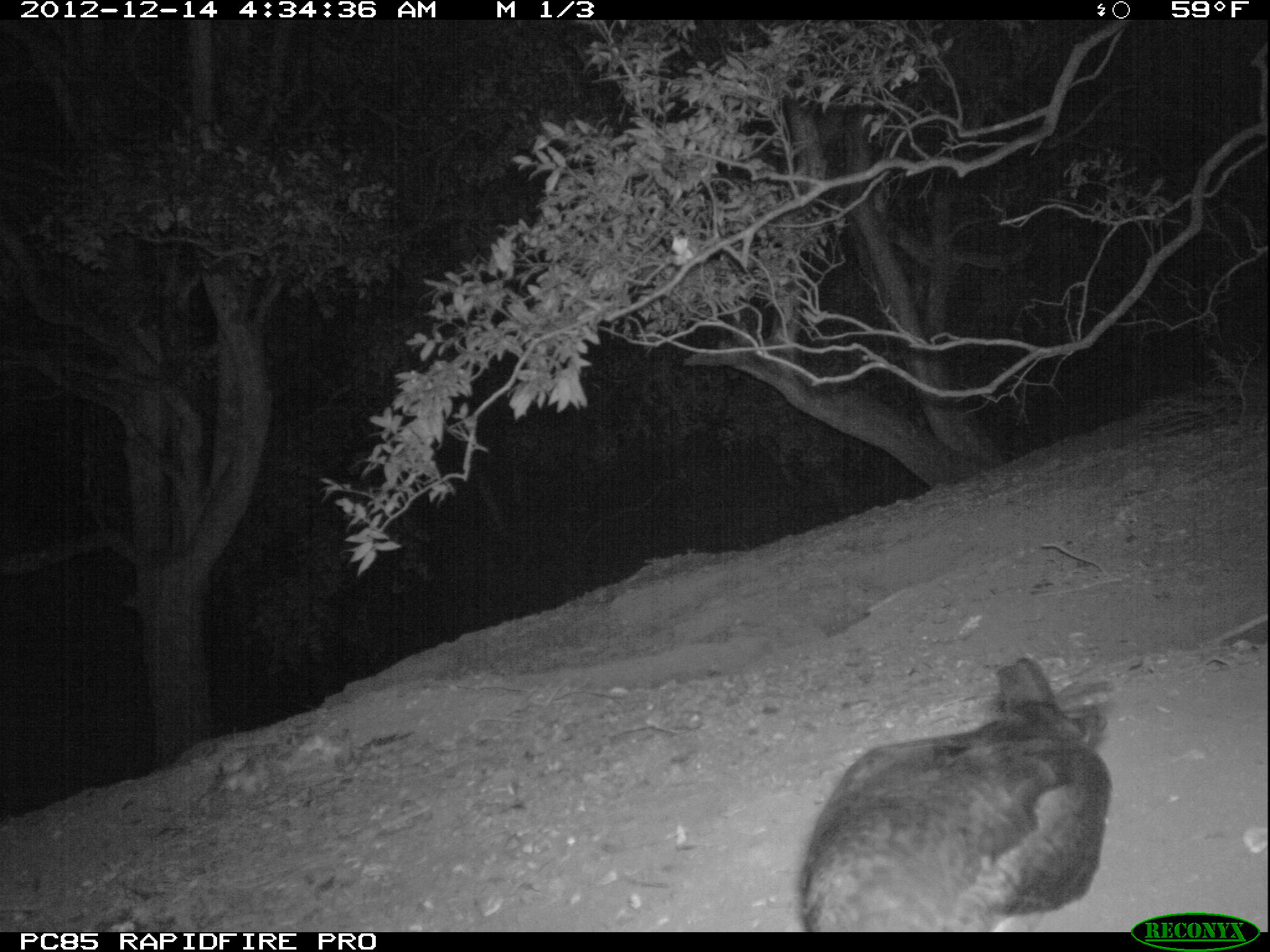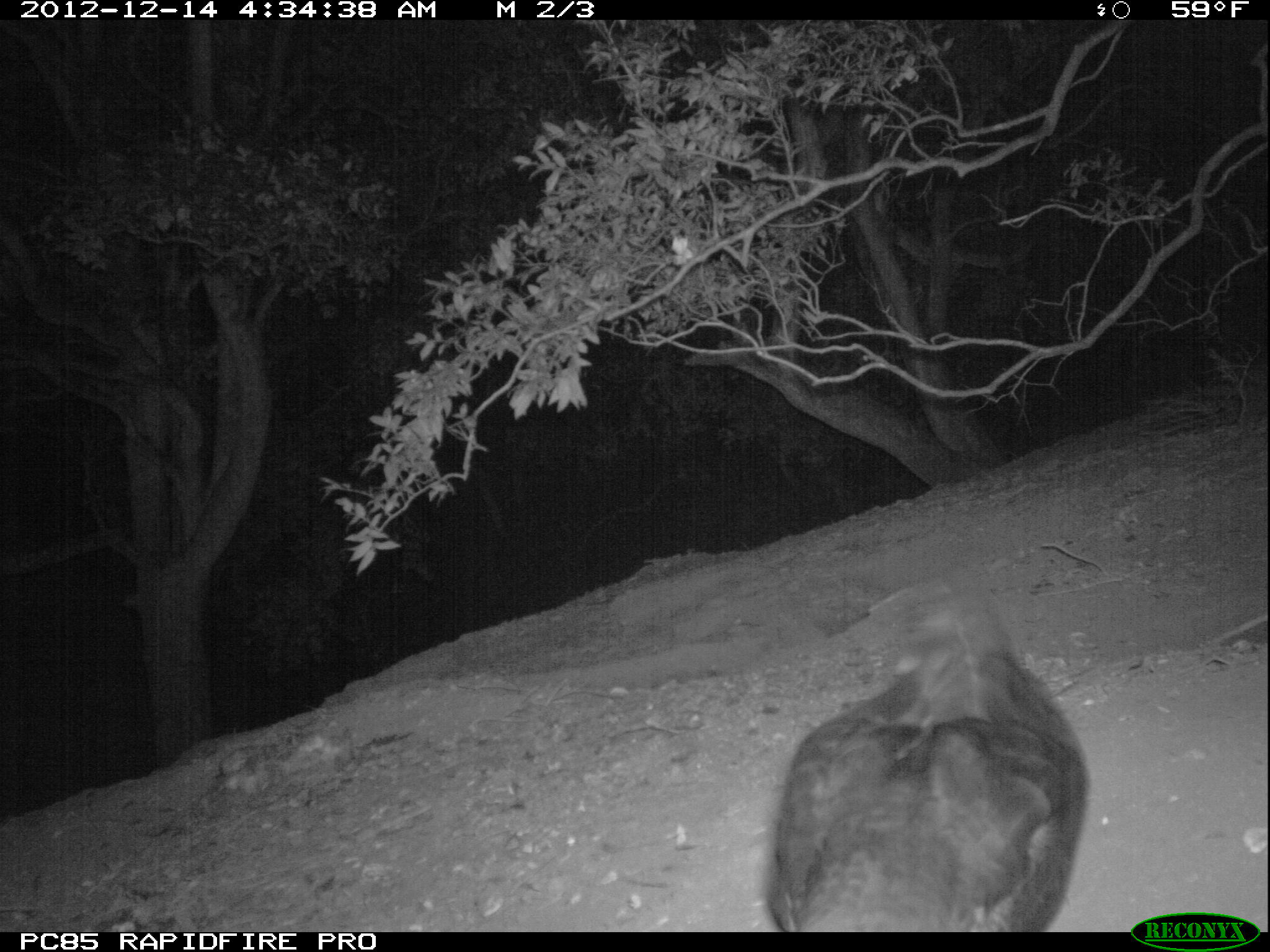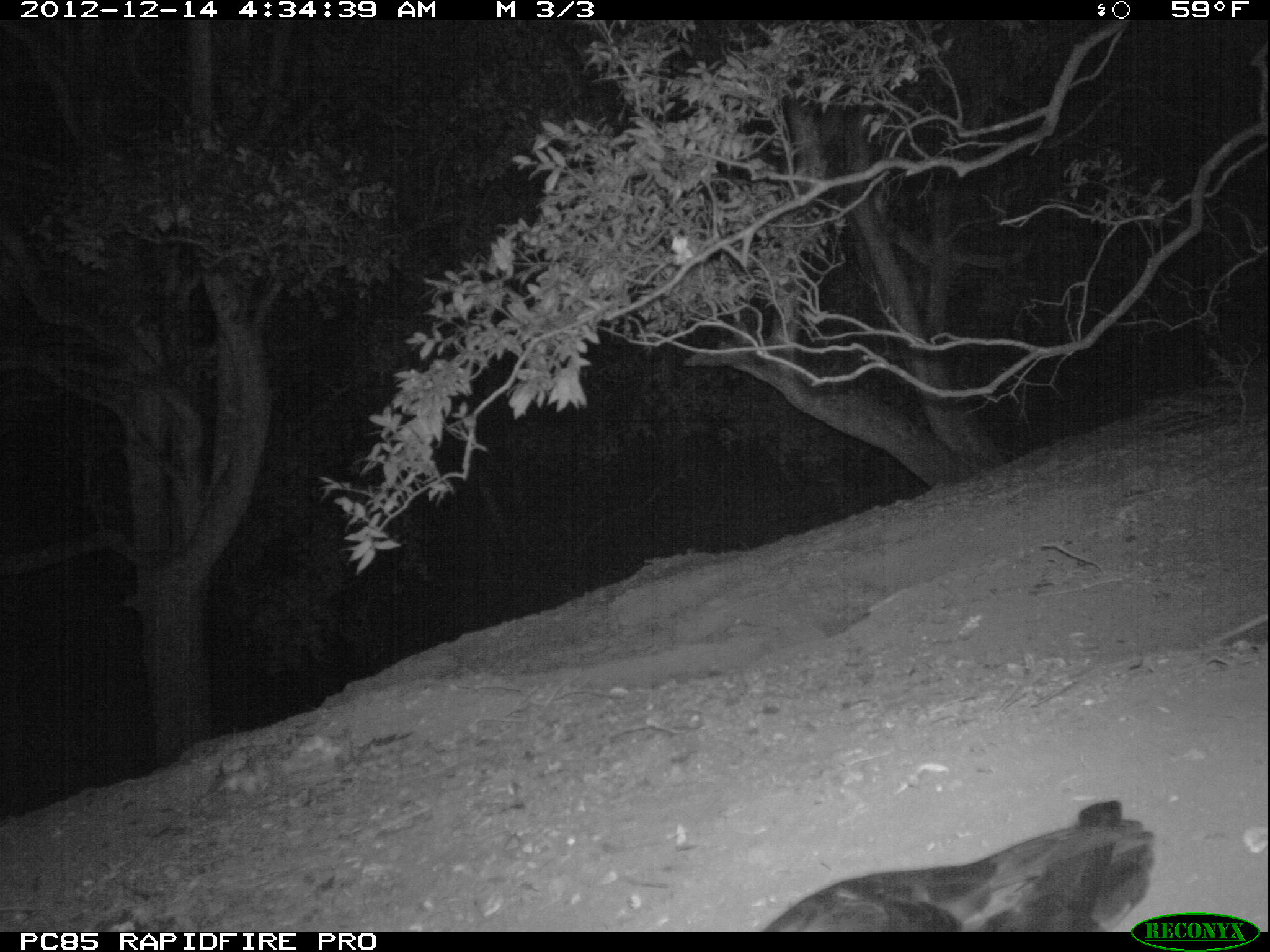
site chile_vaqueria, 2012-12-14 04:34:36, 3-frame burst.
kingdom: Animalia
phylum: Chordata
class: Aves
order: Procellariiformes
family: Procellariidae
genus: Calonectris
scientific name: Calonectris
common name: shearwater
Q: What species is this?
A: Shearwater (Calonectris).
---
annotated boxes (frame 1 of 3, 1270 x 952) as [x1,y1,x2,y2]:
shearwater: [794,658,1111,933]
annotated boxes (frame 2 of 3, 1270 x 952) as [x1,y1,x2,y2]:
shearwater: [761,573,1090,934]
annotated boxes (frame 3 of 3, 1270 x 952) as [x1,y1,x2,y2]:
shearwater: [758,799,1165,933]